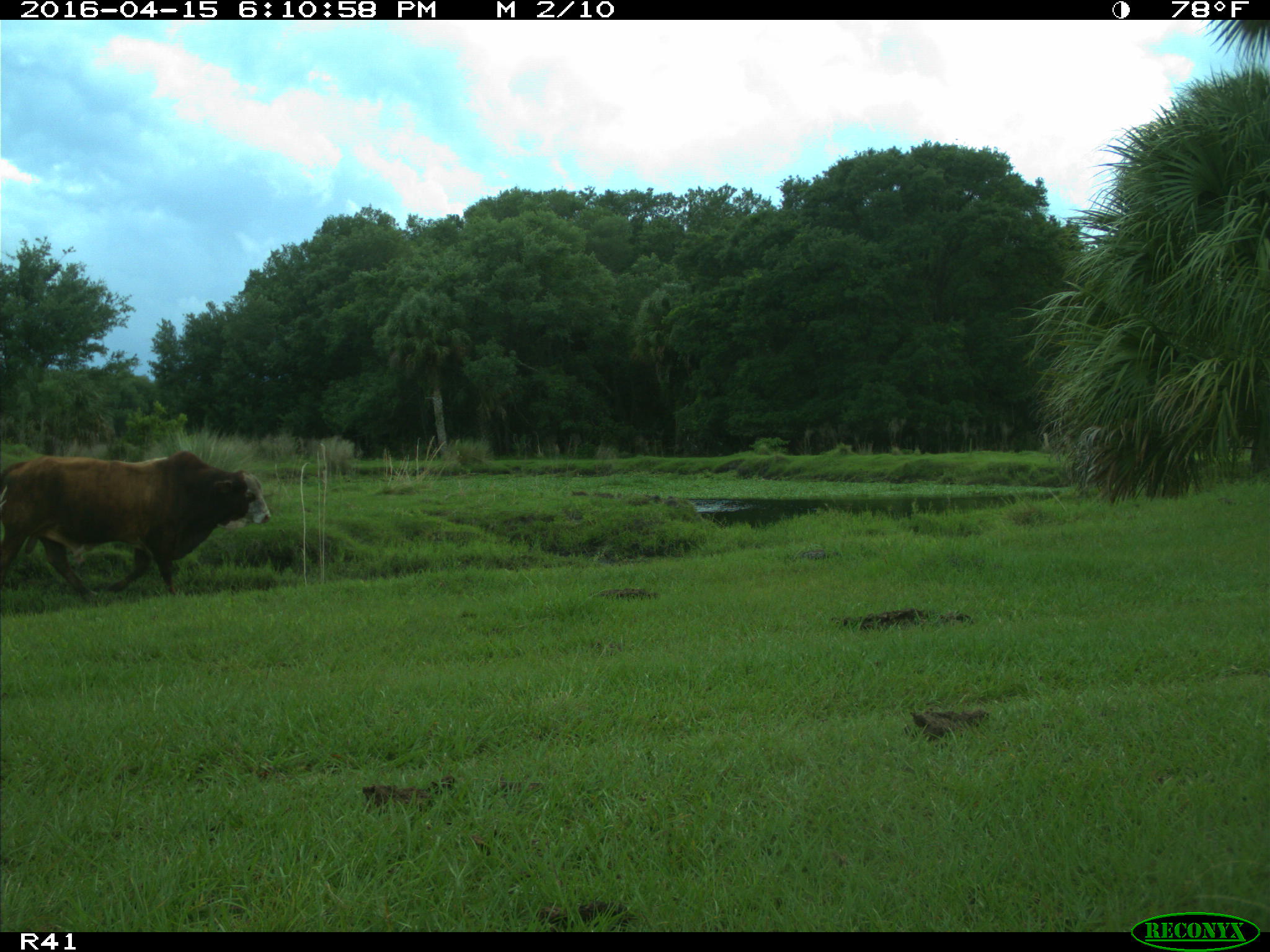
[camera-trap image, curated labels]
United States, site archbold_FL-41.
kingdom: Animalia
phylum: Chordata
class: Mammalia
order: Artiodactyla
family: Bovidae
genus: Bos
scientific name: Bos taurus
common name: domestic cow